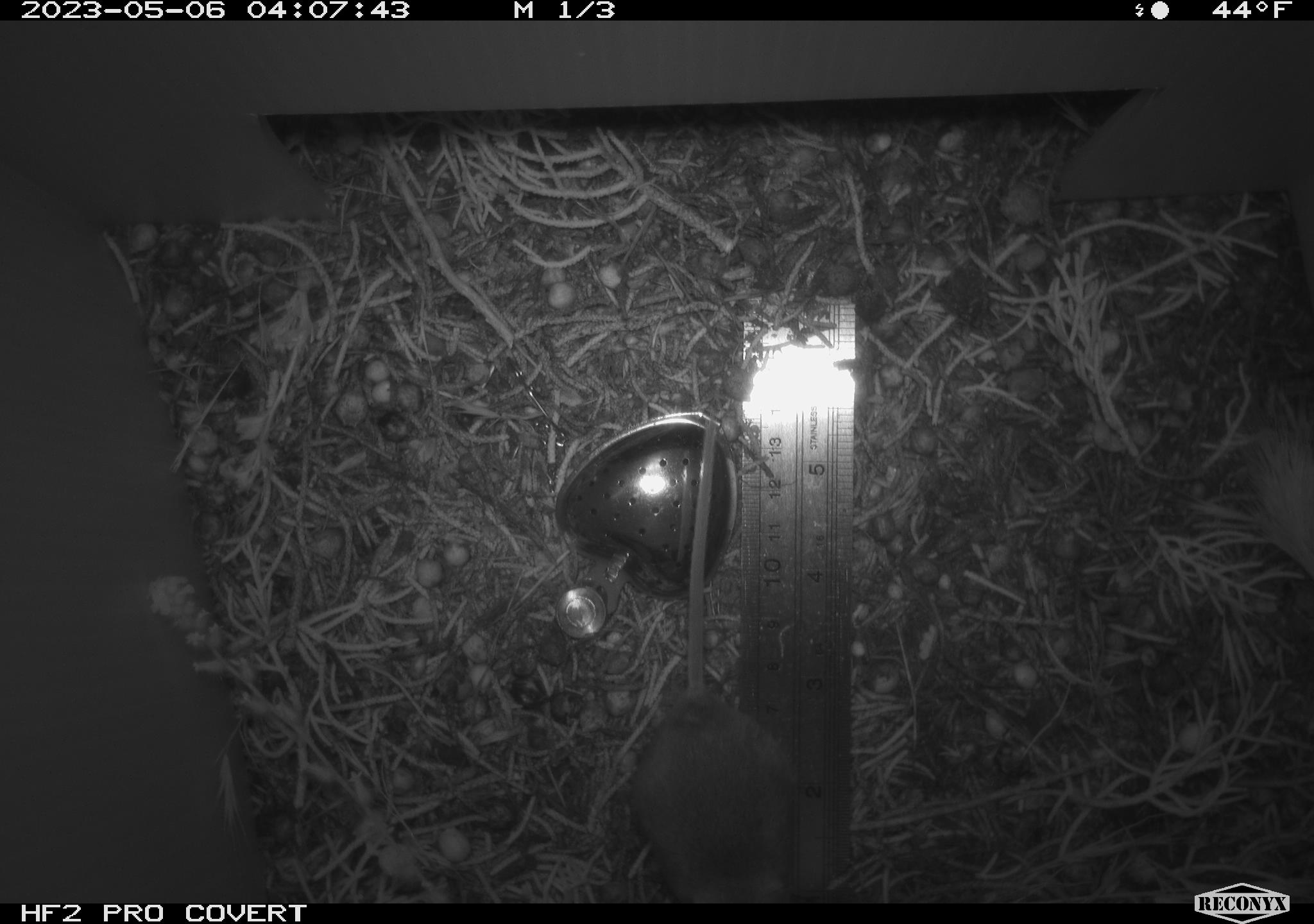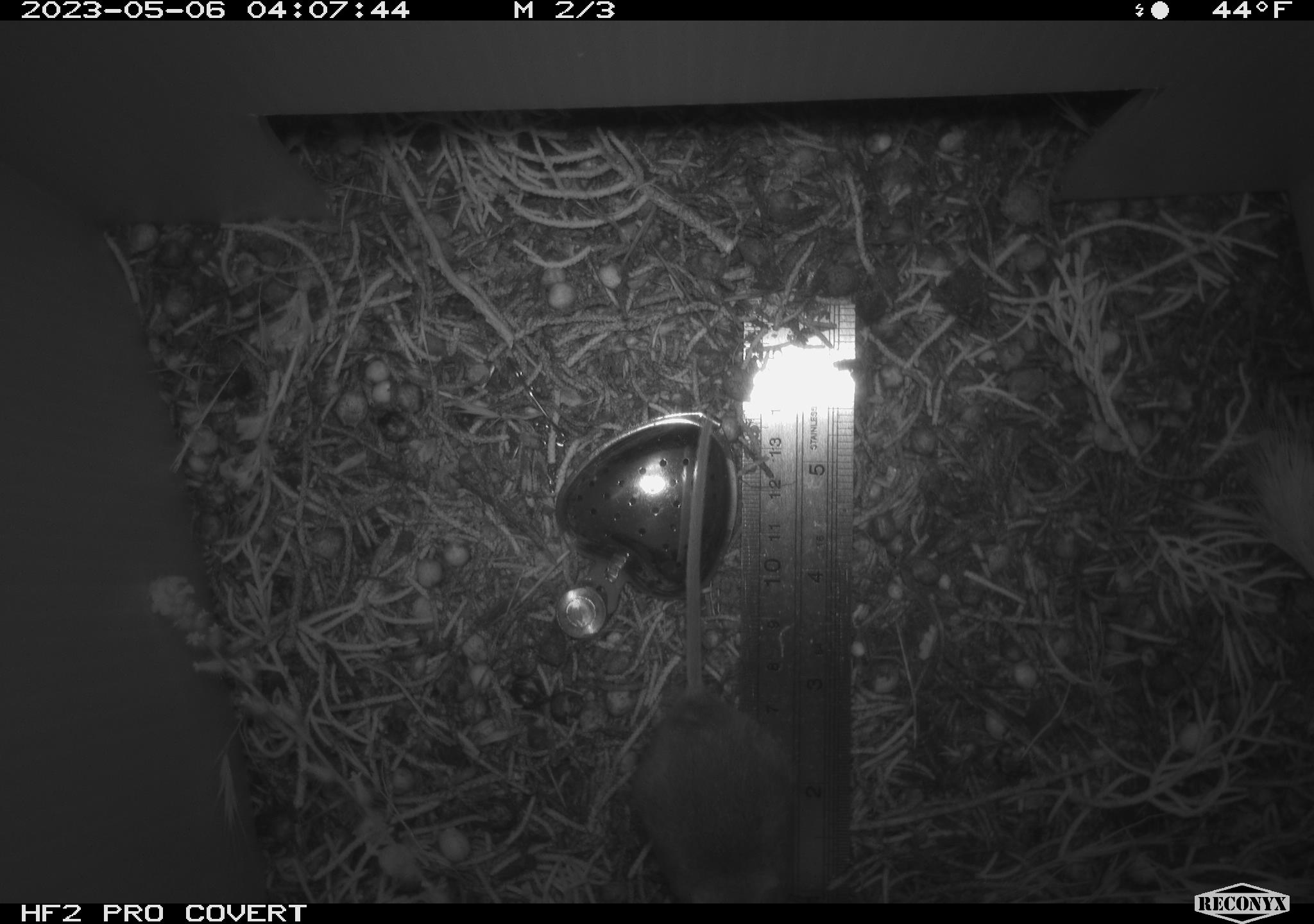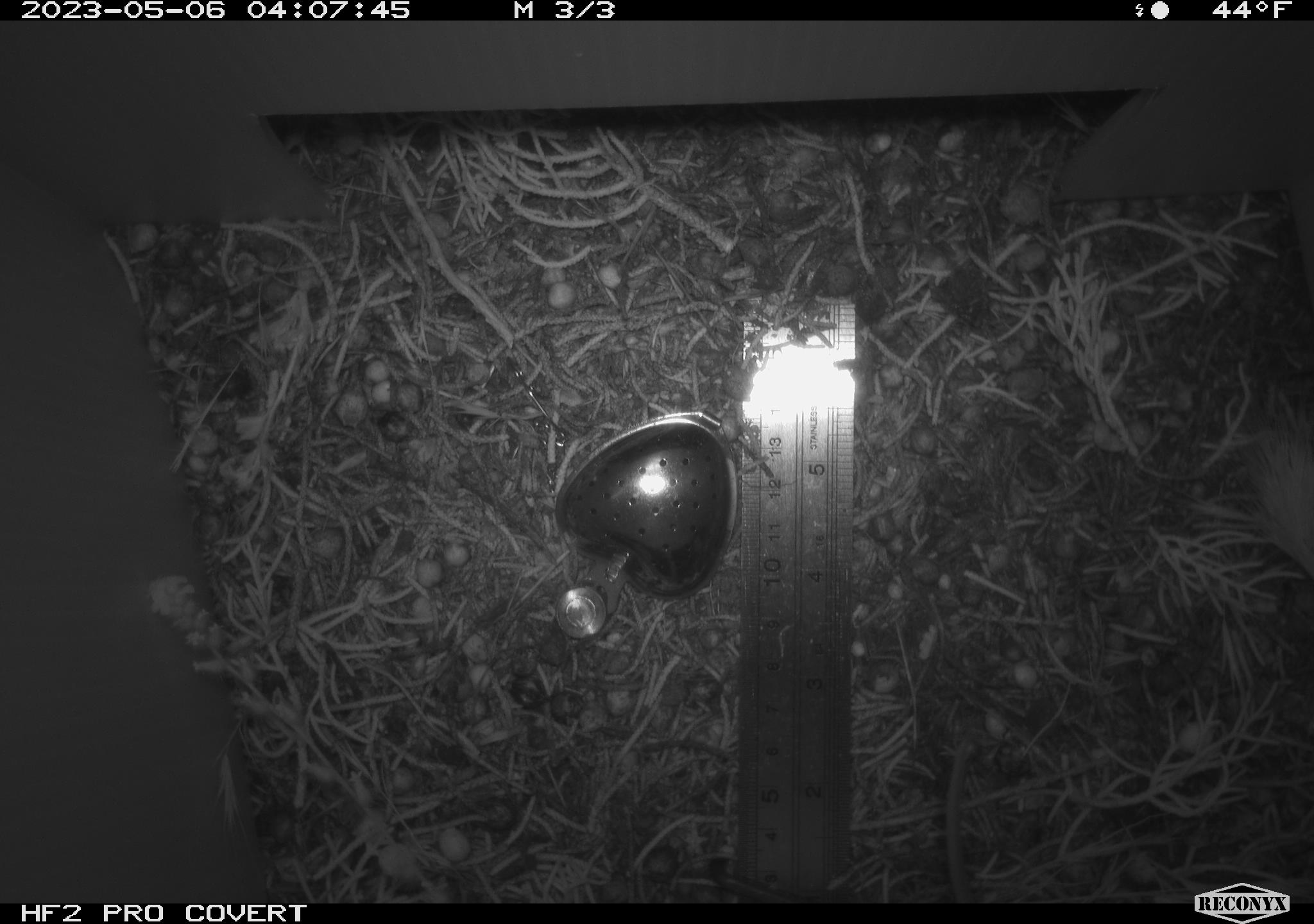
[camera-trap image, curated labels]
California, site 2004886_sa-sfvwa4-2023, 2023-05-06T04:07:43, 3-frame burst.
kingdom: Animalia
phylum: Chordata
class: Mammalia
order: Rodentia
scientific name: Rodentia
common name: mouse species